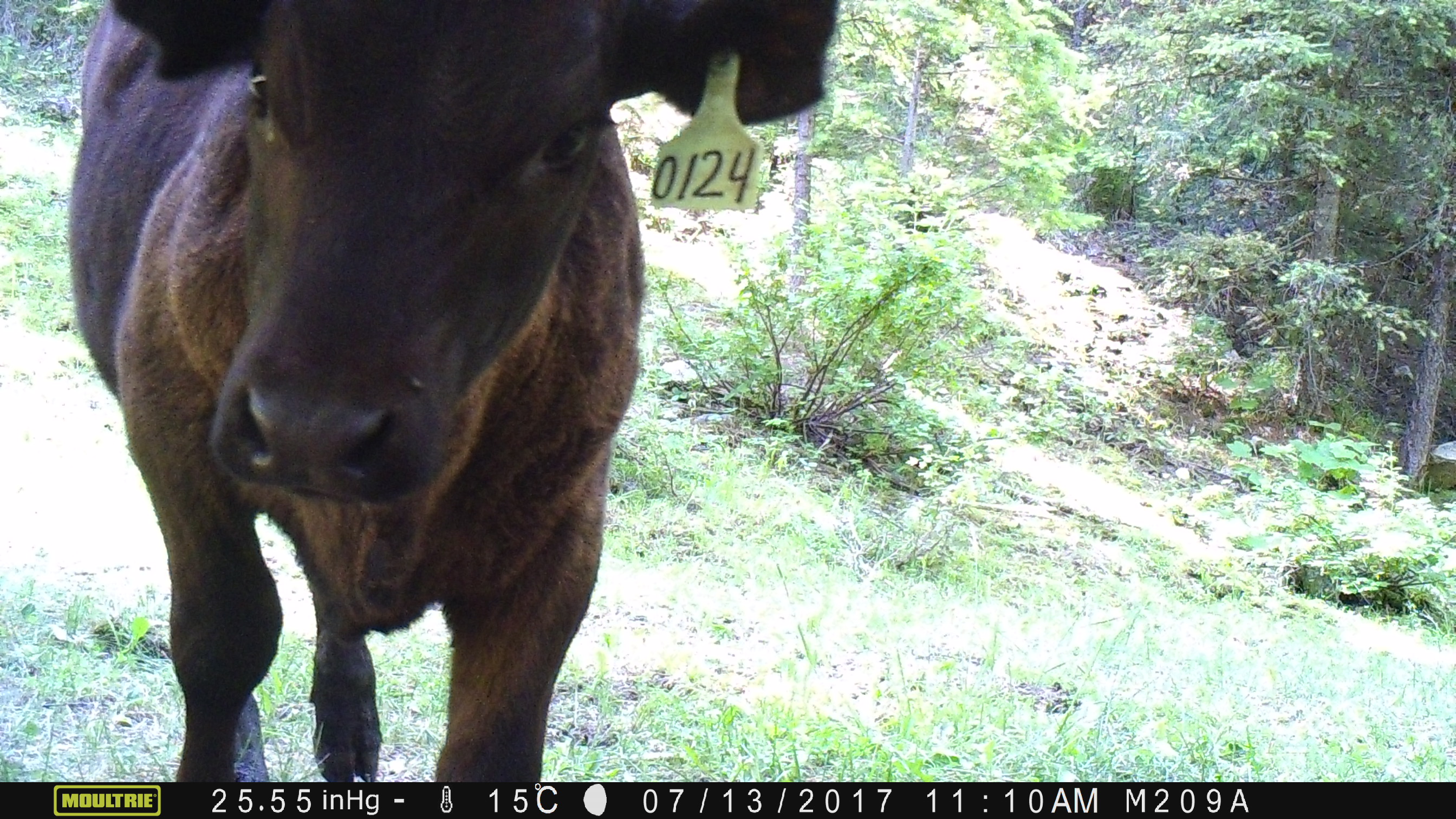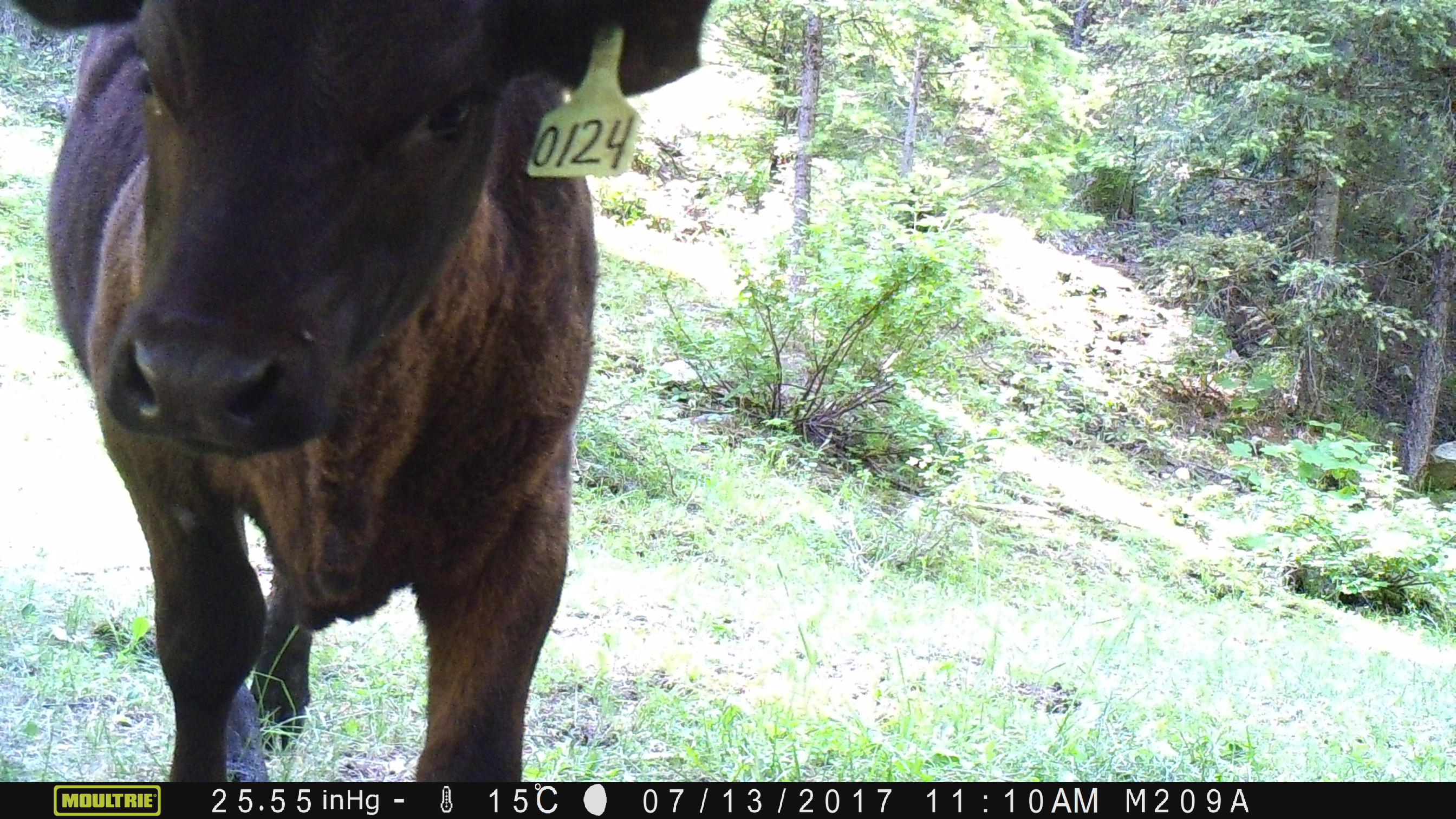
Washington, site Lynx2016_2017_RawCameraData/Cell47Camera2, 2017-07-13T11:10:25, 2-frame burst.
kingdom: Animalia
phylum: Chordata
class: Mammalia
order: Artiodactyla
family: Bovidae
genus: Bos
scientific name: Bos taurus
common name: domestic cattle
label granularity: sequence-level